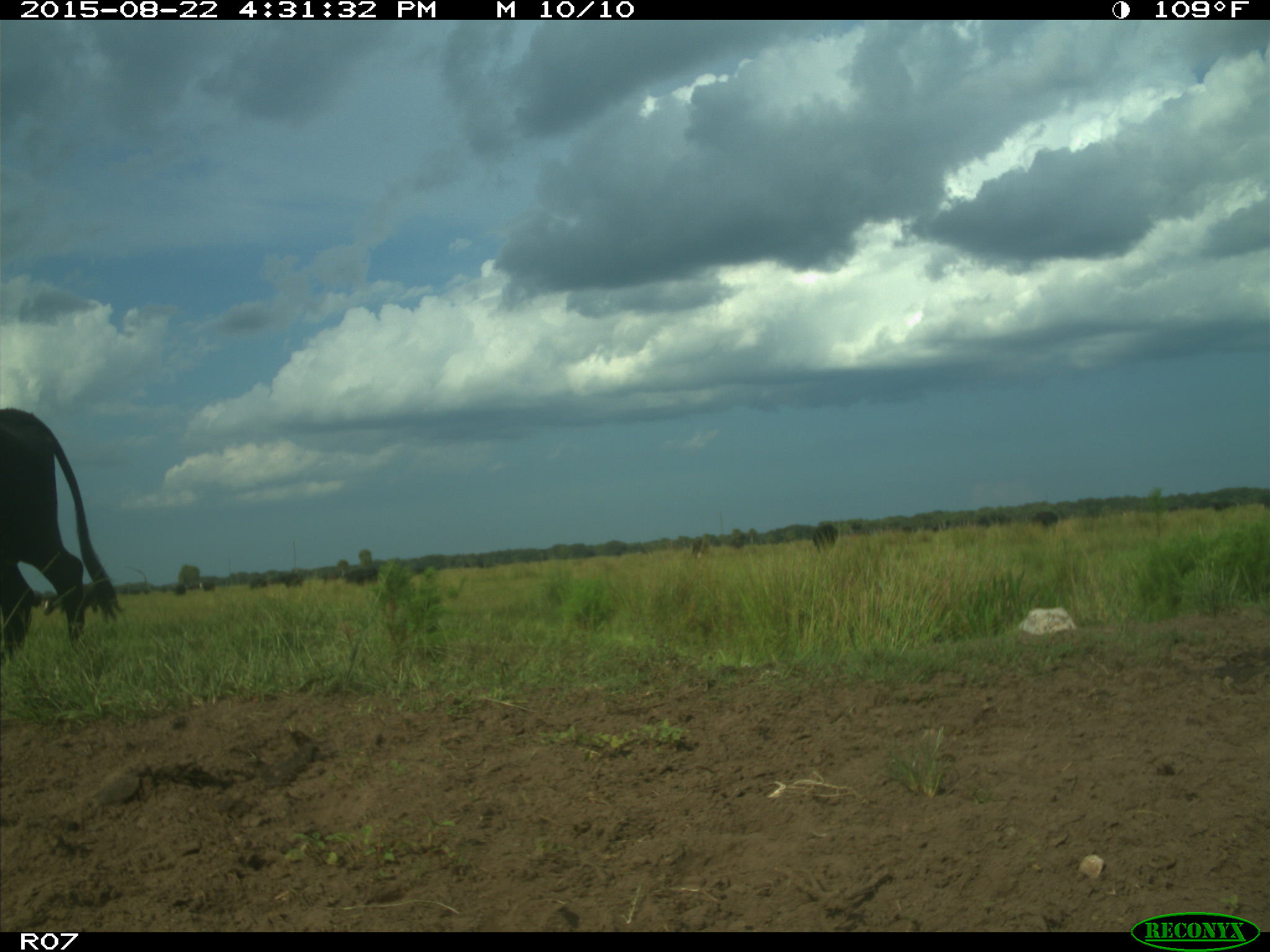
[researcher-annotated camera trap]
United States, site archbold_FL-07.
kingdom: Animalia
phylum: Chordata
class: Mammalia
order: Artiodactyla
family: Bovidae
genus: Bos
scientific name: Bos taurus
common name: domestic cow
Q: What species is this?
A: Bos taurus (domestic cow).